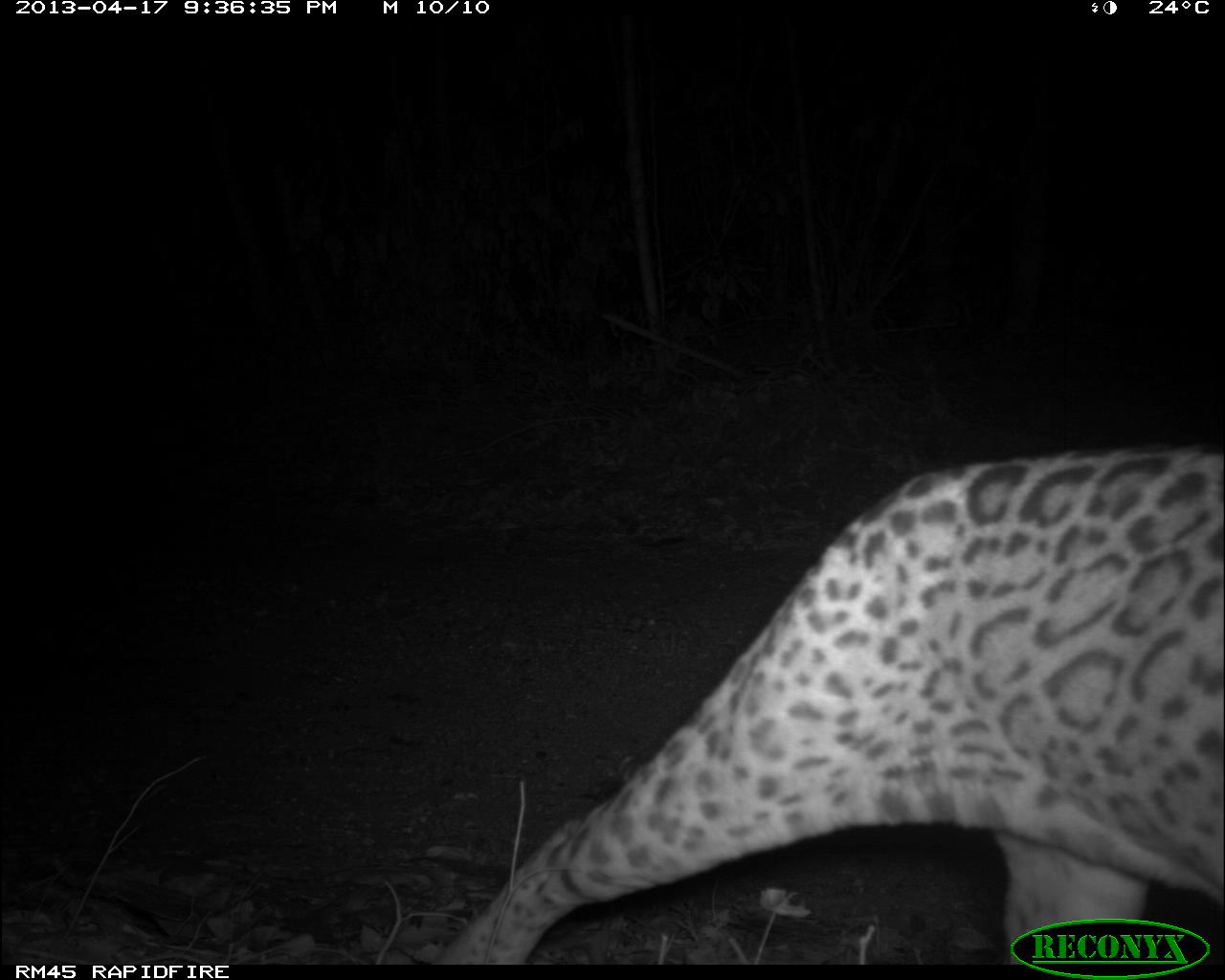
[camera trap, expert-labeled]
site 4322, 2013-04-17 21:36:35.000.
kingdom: Animalia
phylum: Chordata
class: Mammalia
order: Carnivora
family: Felidae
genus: Leopardus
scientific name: Leopardus pardalis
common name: ocelot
Leopardus pardalis (ocelot), count 1, sex male.